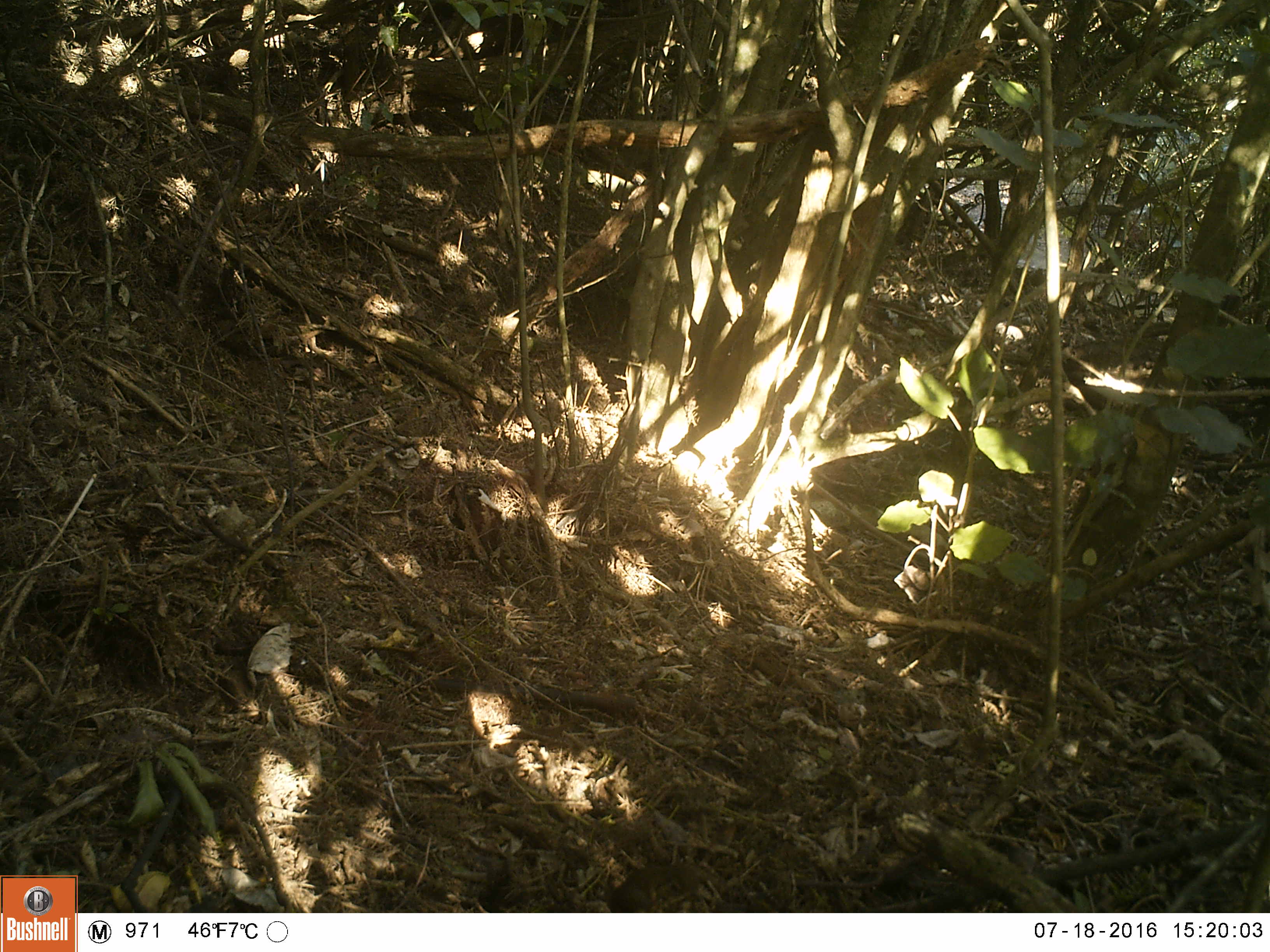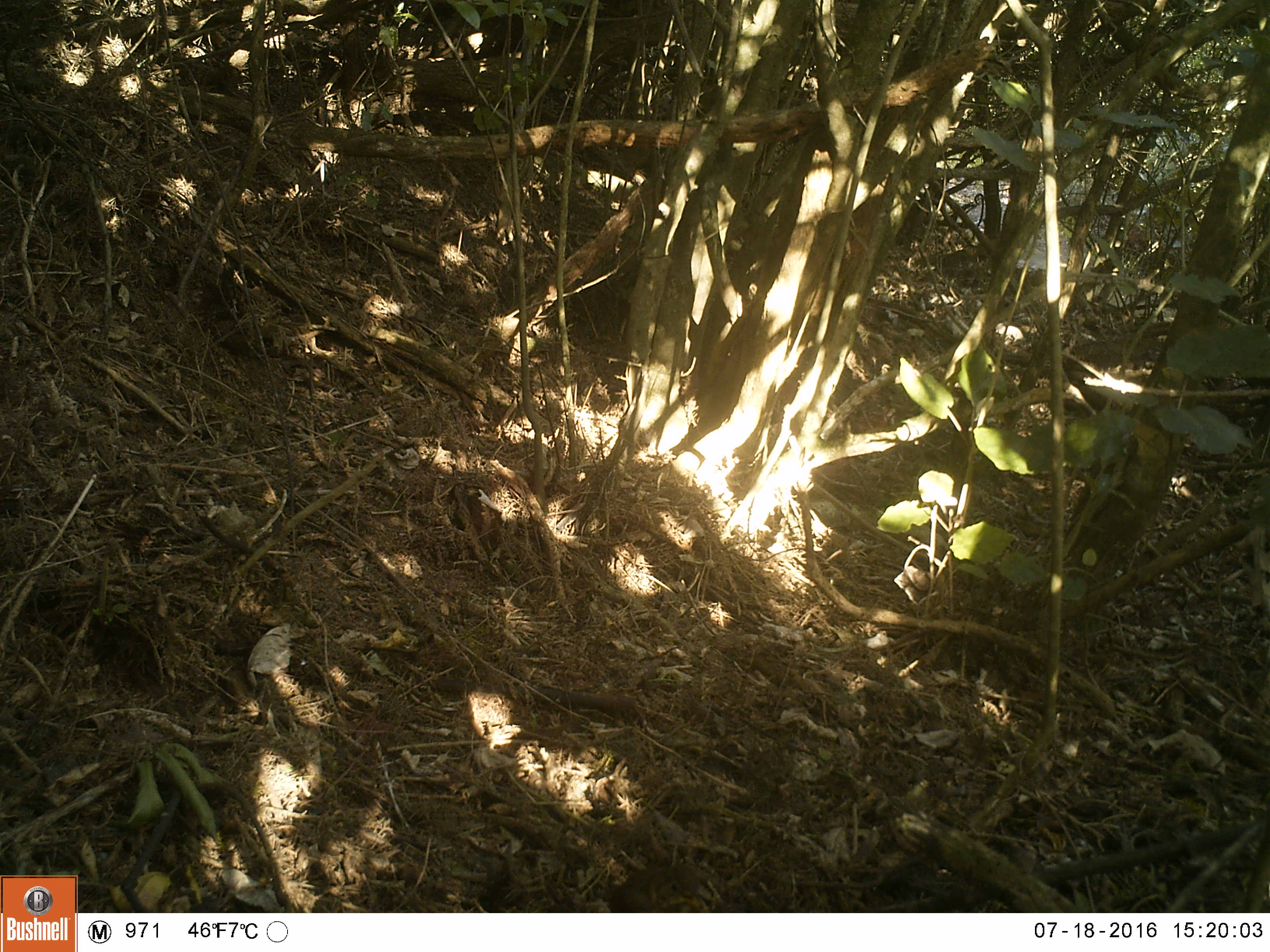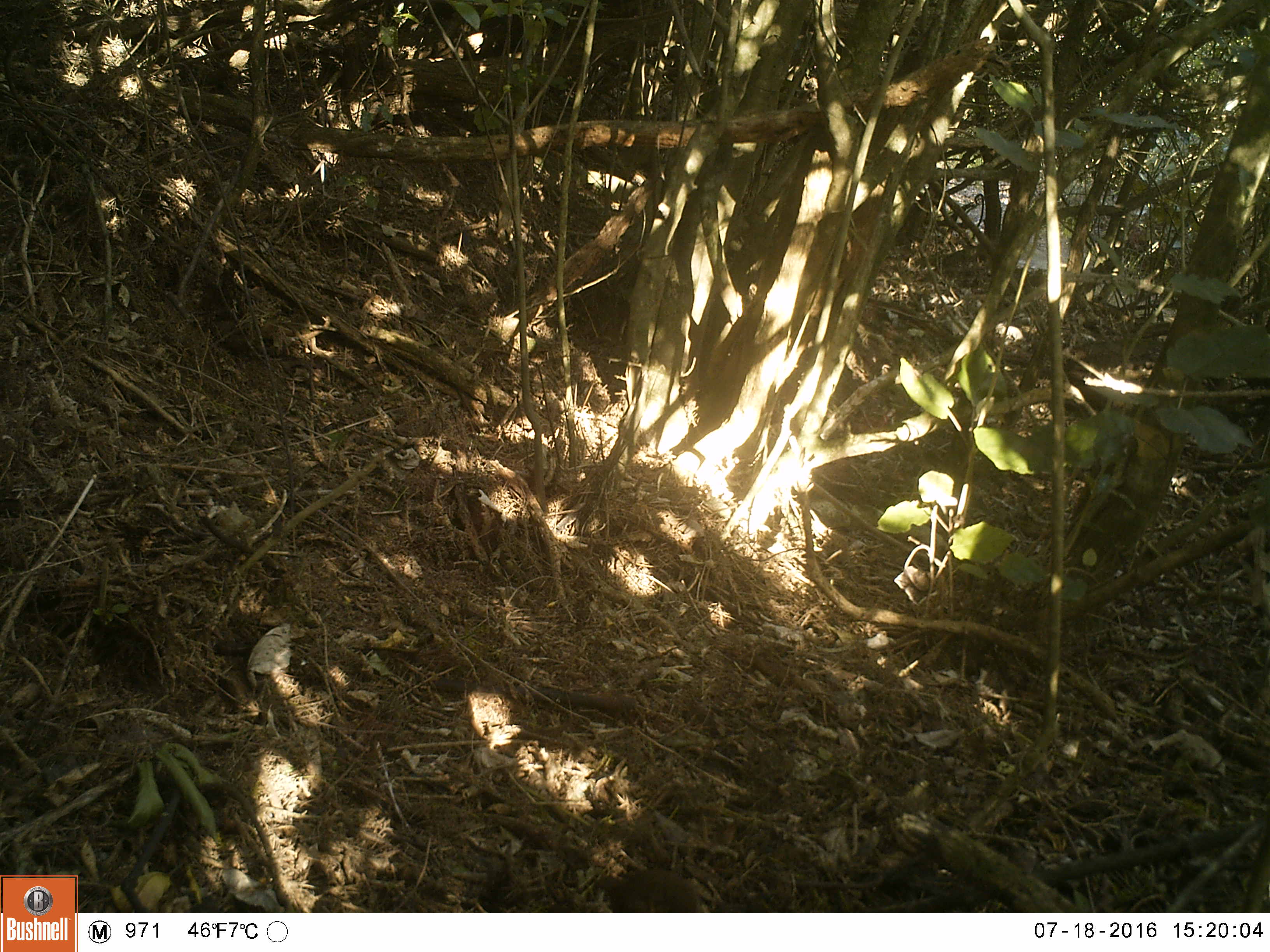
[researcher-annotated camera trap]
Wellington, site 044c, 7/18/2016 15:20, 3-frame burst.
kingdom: Animalia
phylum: Chordata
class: Aves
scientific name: Aves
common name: bird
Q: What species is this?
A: Bird (Aves).